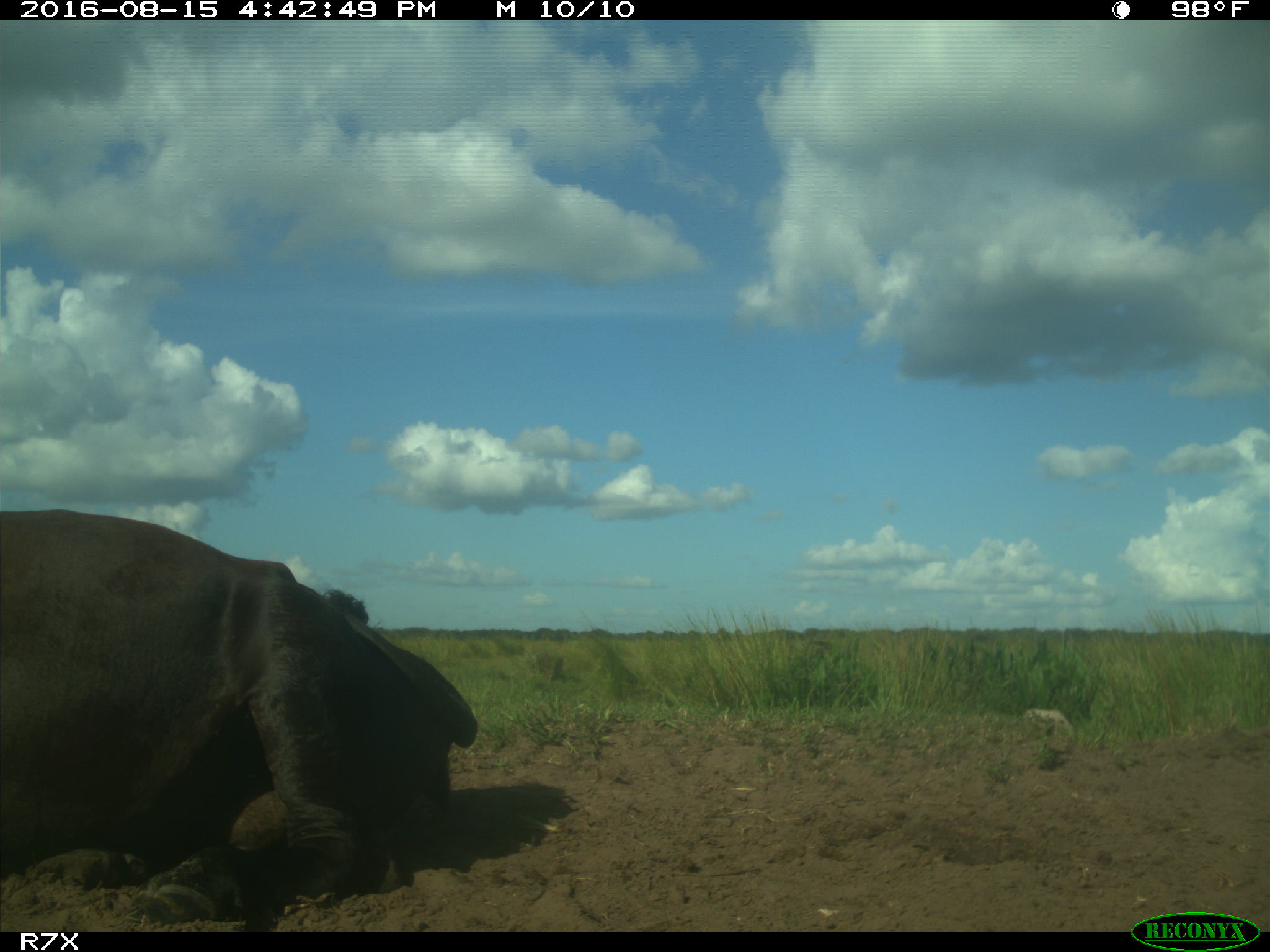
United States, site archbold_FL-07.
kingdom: Animalia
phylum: Chordata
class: Mammalia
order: Artiodactyla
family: Bovidae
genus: Bos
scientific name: Bos taurus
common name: domestic cow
Bos taurus (domestic cow).